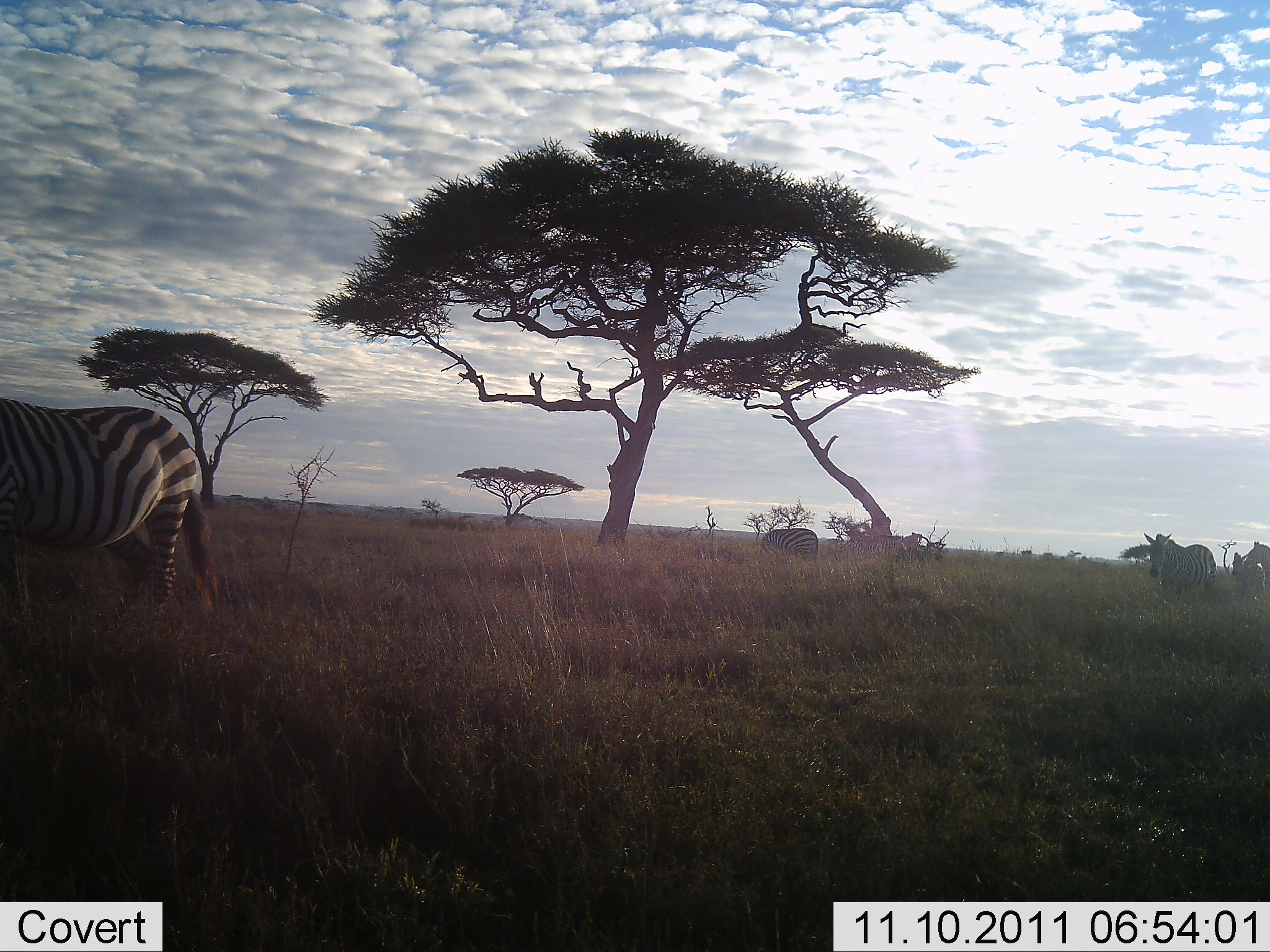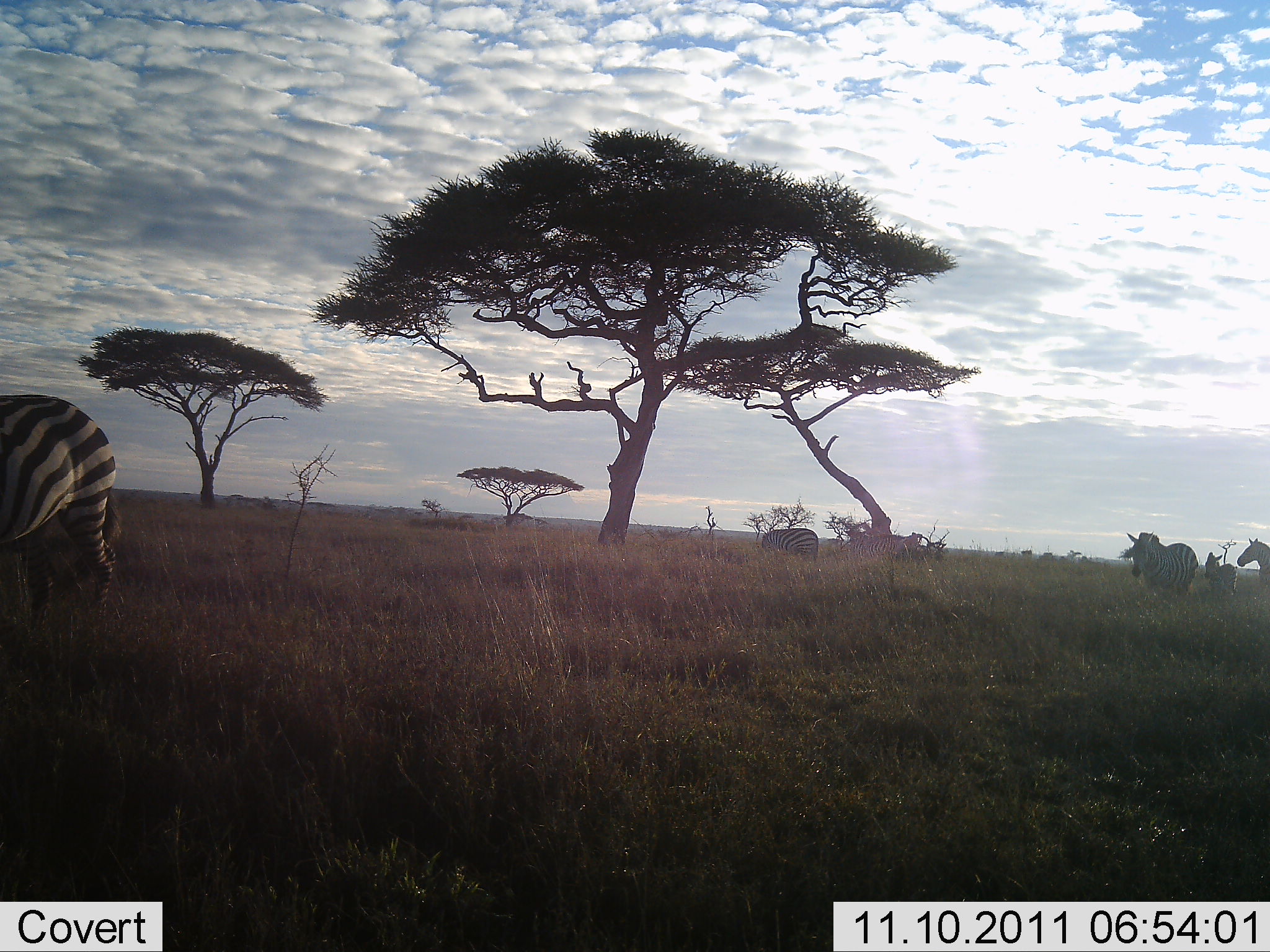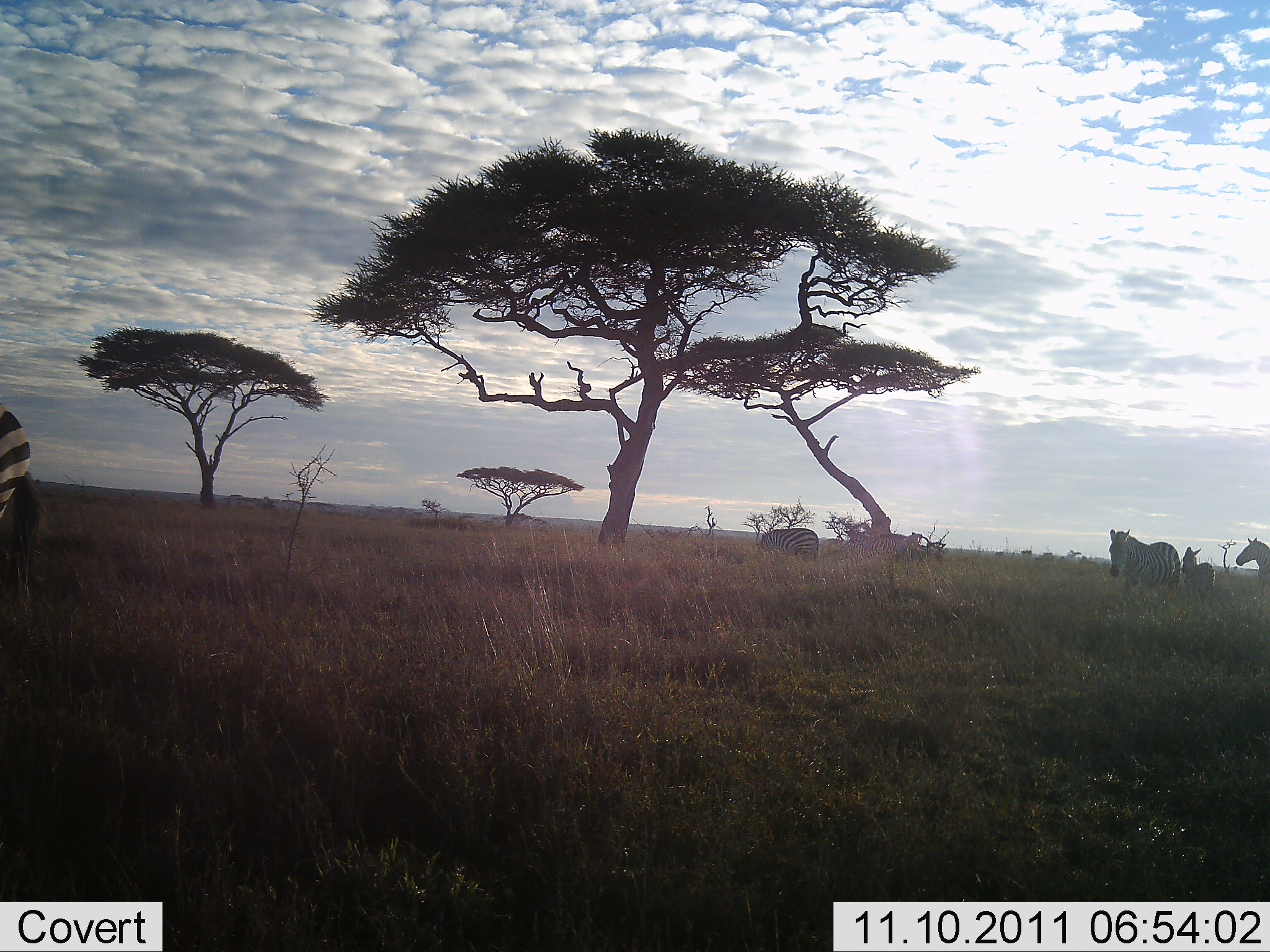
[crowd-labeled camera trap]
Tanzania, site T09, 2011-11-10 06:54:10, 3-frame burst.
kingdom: Animalia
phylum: Chordata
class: Mammalia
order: Perissodactyla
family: Equidae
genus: Equus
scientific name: Equus quagga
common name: plains zebra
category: zebra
Zebra (plains zebra) (Equus quagga), count 5. Behavior (volunteer vote fractions): standing 42%, resting 0%, moving 83%, interacting 0%. Young present (vote fraction): 25%. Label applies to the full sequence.